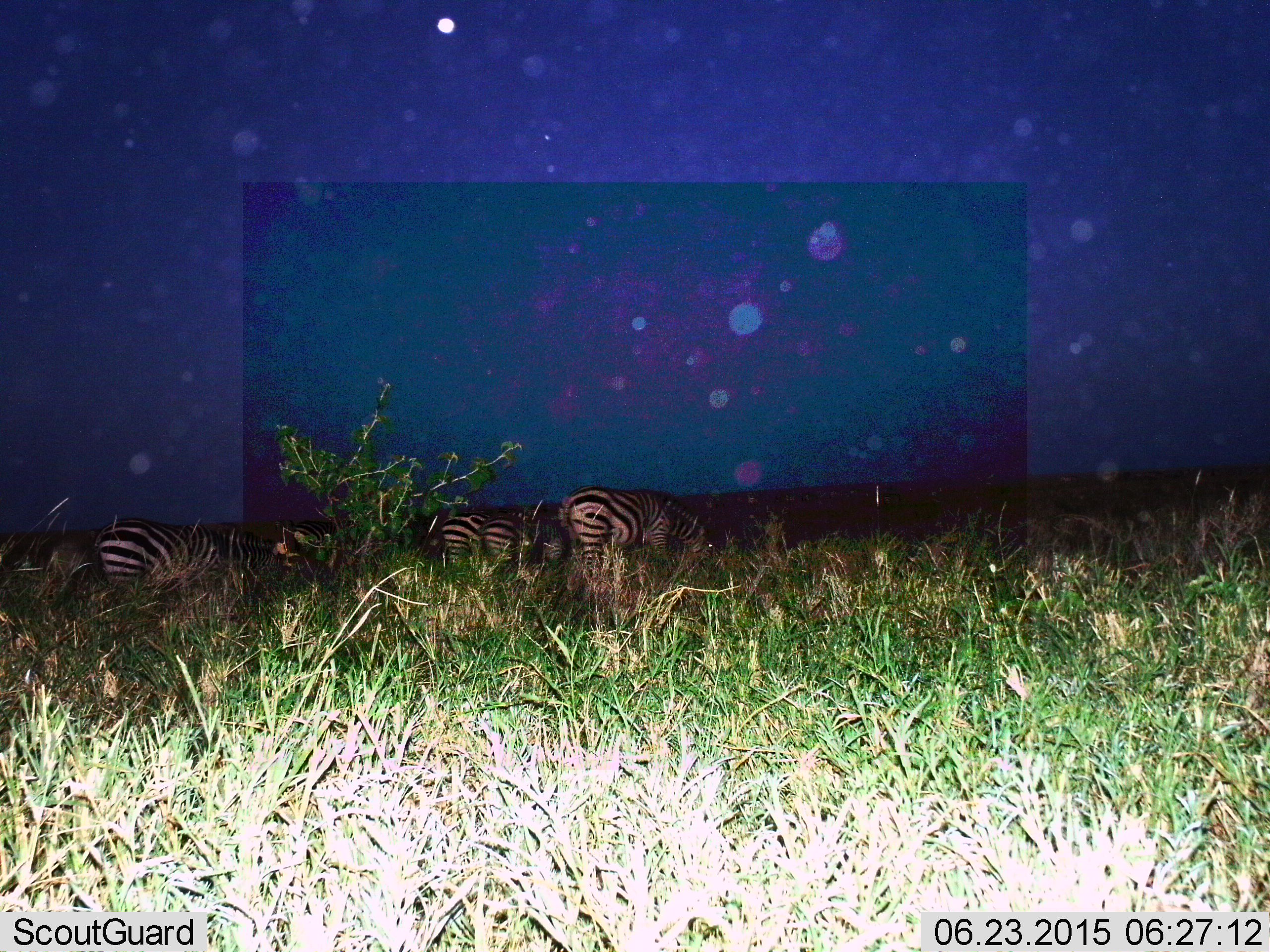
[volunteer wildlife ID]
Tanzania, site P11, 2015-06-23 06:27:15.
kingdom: Animalia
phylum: Chordata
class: Mammalia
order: Perissodactyla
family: Equidae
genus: Equus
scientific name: Equus quagga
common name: plains zebra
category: zebra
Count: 8.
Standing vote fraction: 50%.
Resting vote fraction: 0%.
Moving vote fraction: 10%.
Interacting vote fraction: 10%.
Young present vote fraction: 0%.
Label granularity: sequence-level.